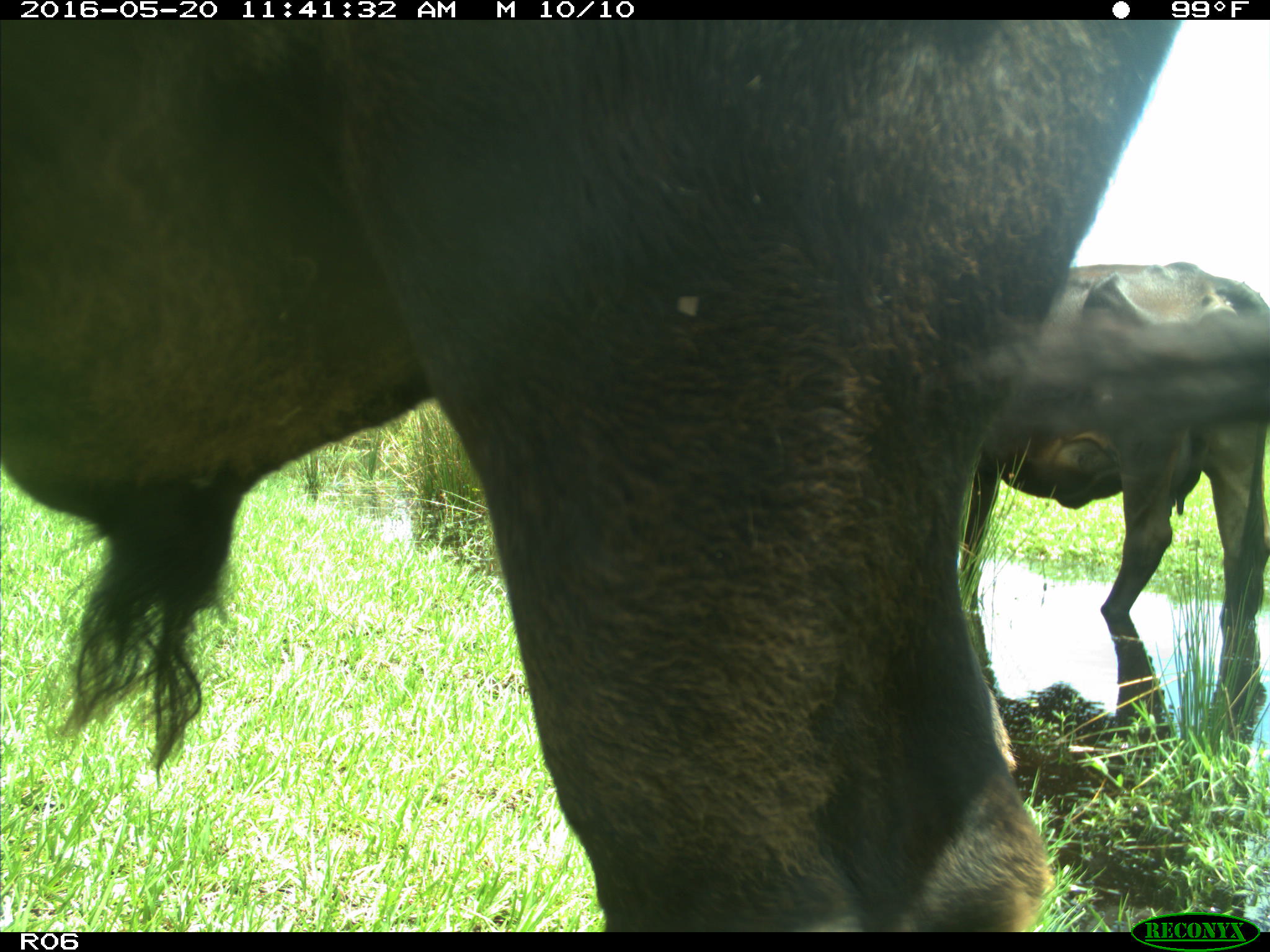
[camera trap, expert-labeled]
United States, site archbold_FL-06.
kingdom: Animalia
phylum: Chordata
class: Mammalia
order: Artiodactyla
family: Bovidae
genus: Bos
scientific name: Bos taurus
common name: domestic cow